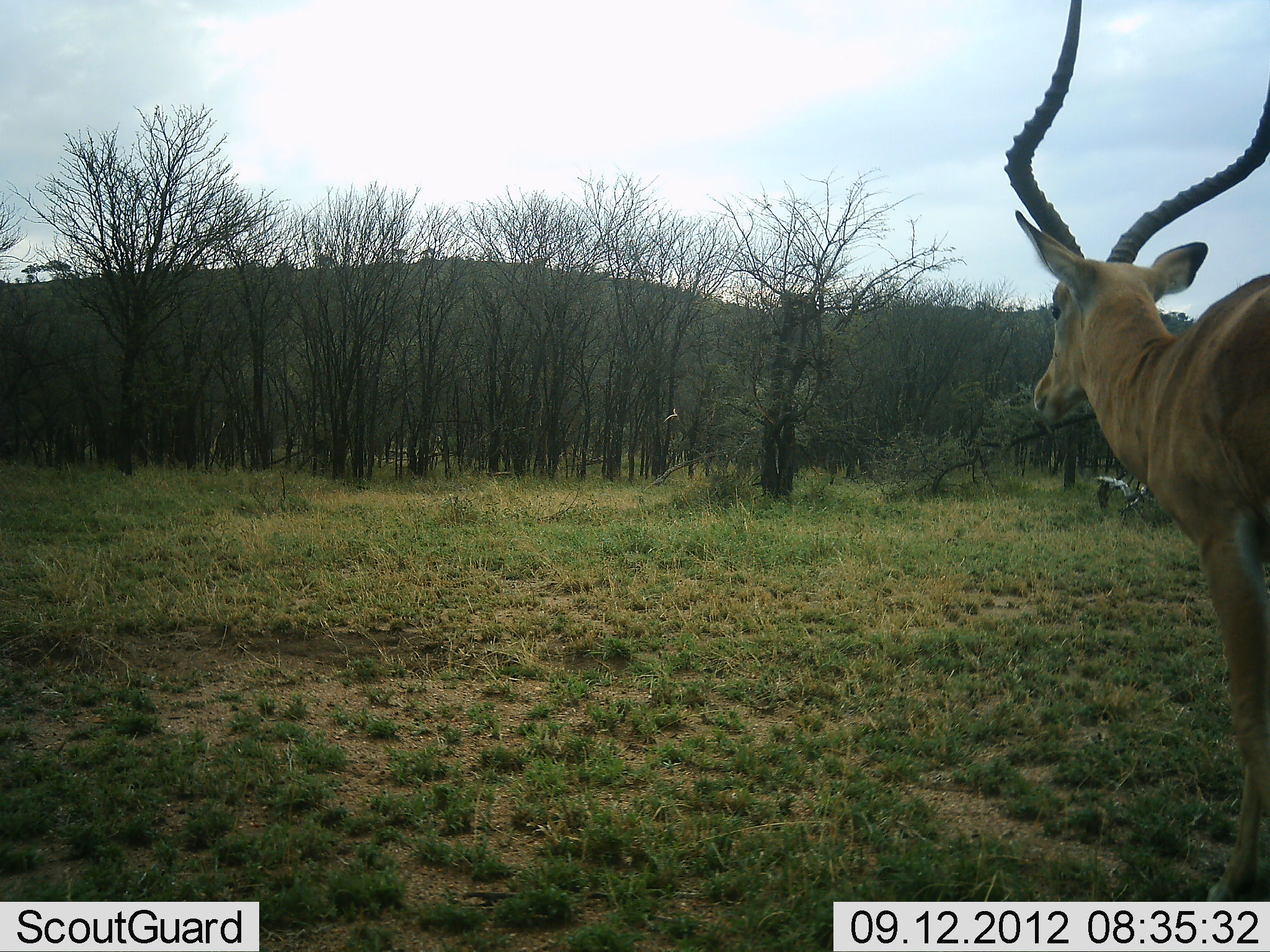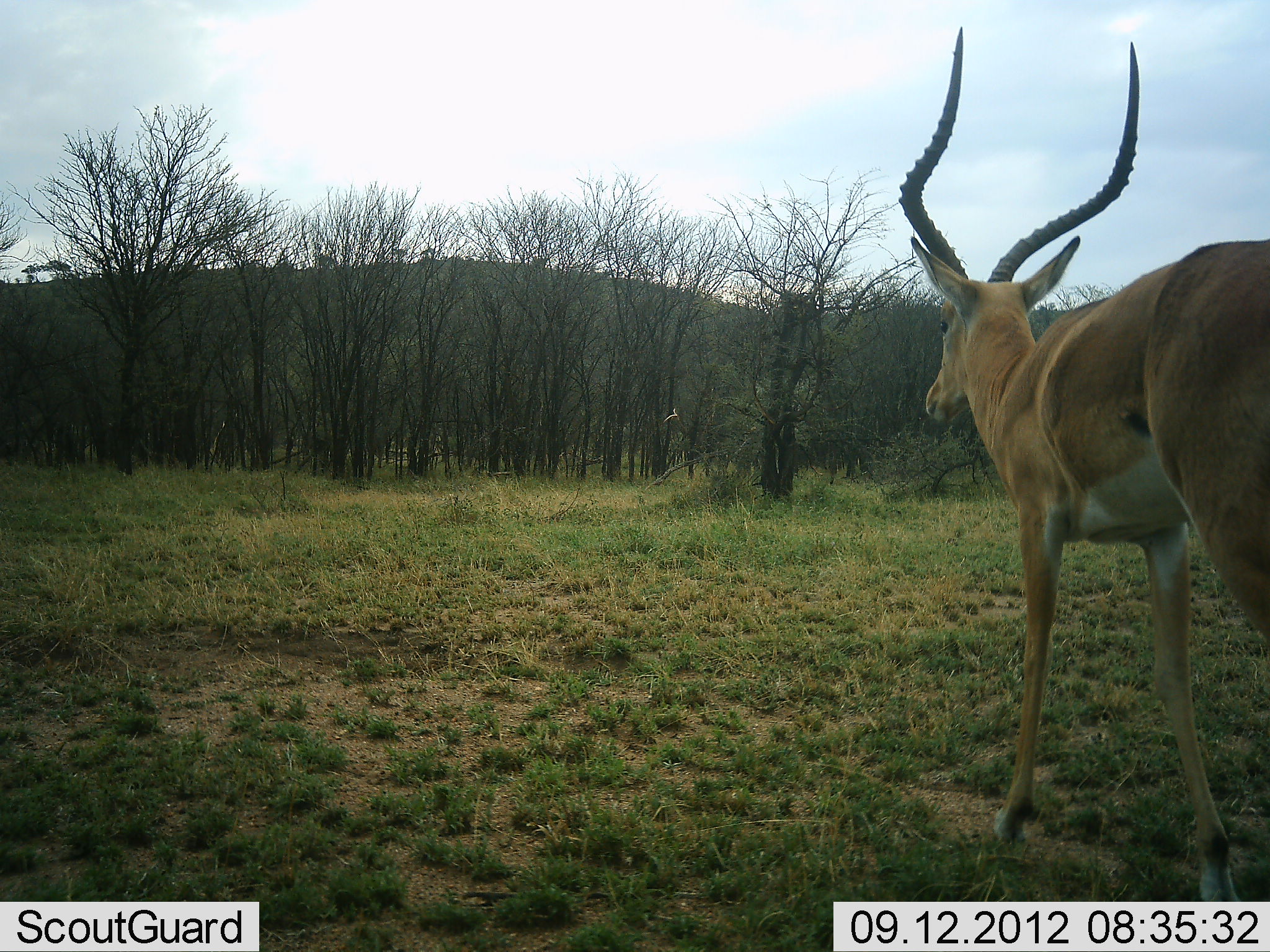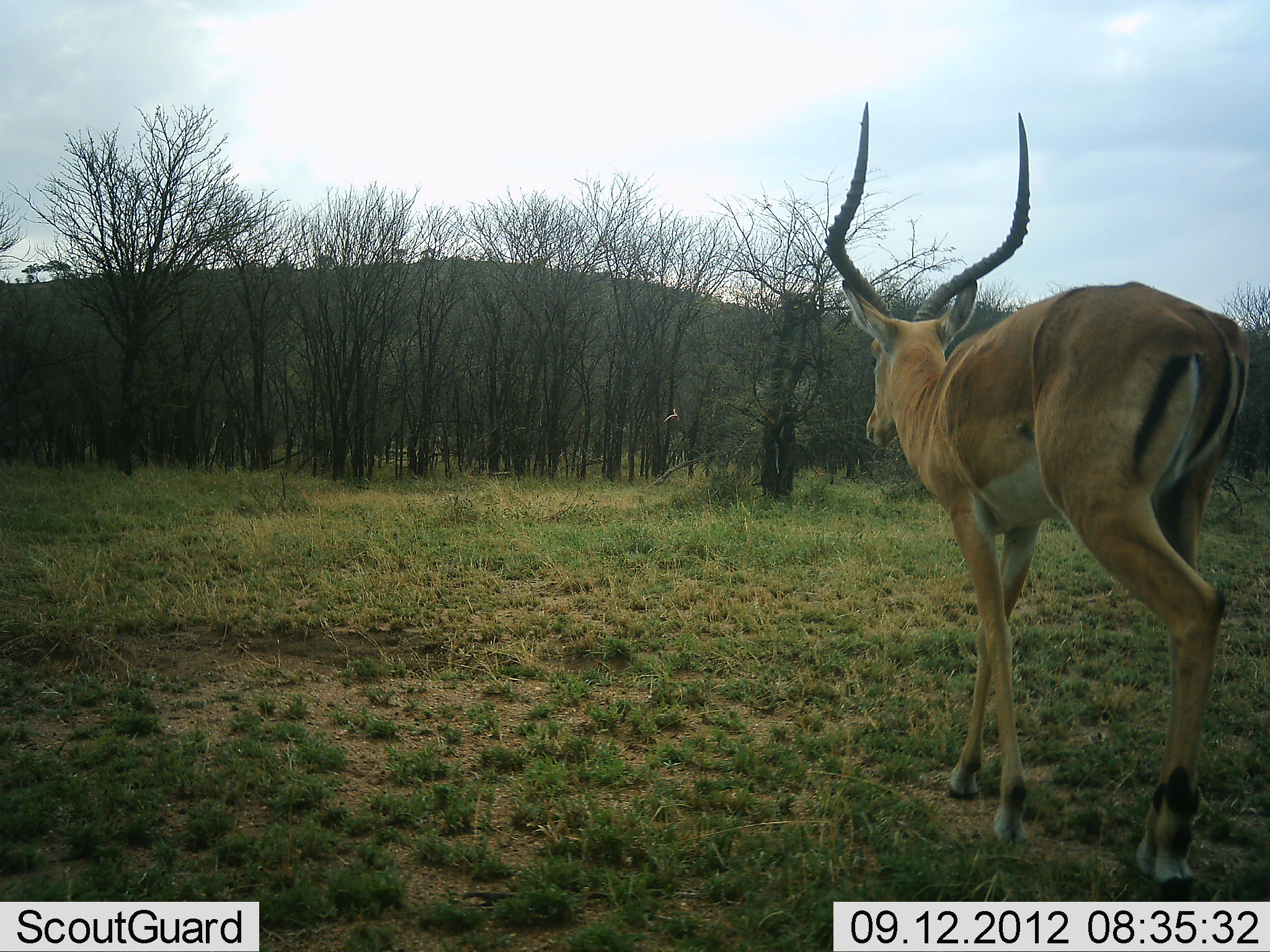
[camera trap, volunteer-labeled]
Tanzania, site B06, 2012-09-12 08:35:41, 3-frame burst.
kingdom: Animalia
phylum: Chordata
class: Mammalia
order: Artiodactyla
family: Bovidae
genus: Aepyceros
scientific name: Aepyceros melampus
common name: impala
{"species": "impala (Aepyceros melampus)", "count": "1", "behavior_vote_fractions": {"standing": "30%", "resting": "0%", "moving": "70%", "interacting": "0%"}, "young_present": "0%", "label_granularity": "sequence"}